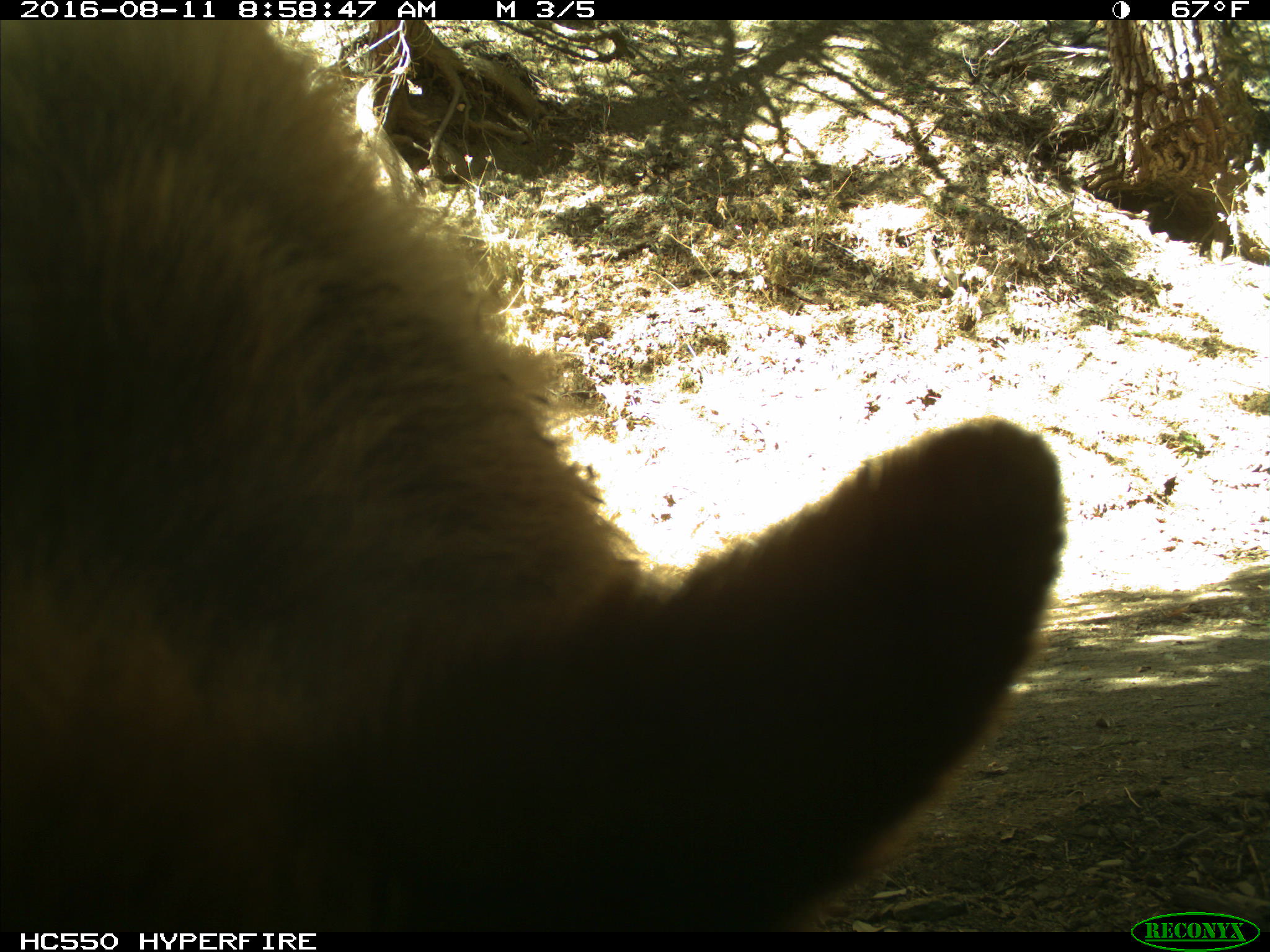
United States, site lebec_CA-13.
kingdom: Animalia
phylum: Chordata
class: Mammalia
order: Carnivora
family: Ursidae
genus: Ursus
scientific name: Ursus americanus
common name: american black bear